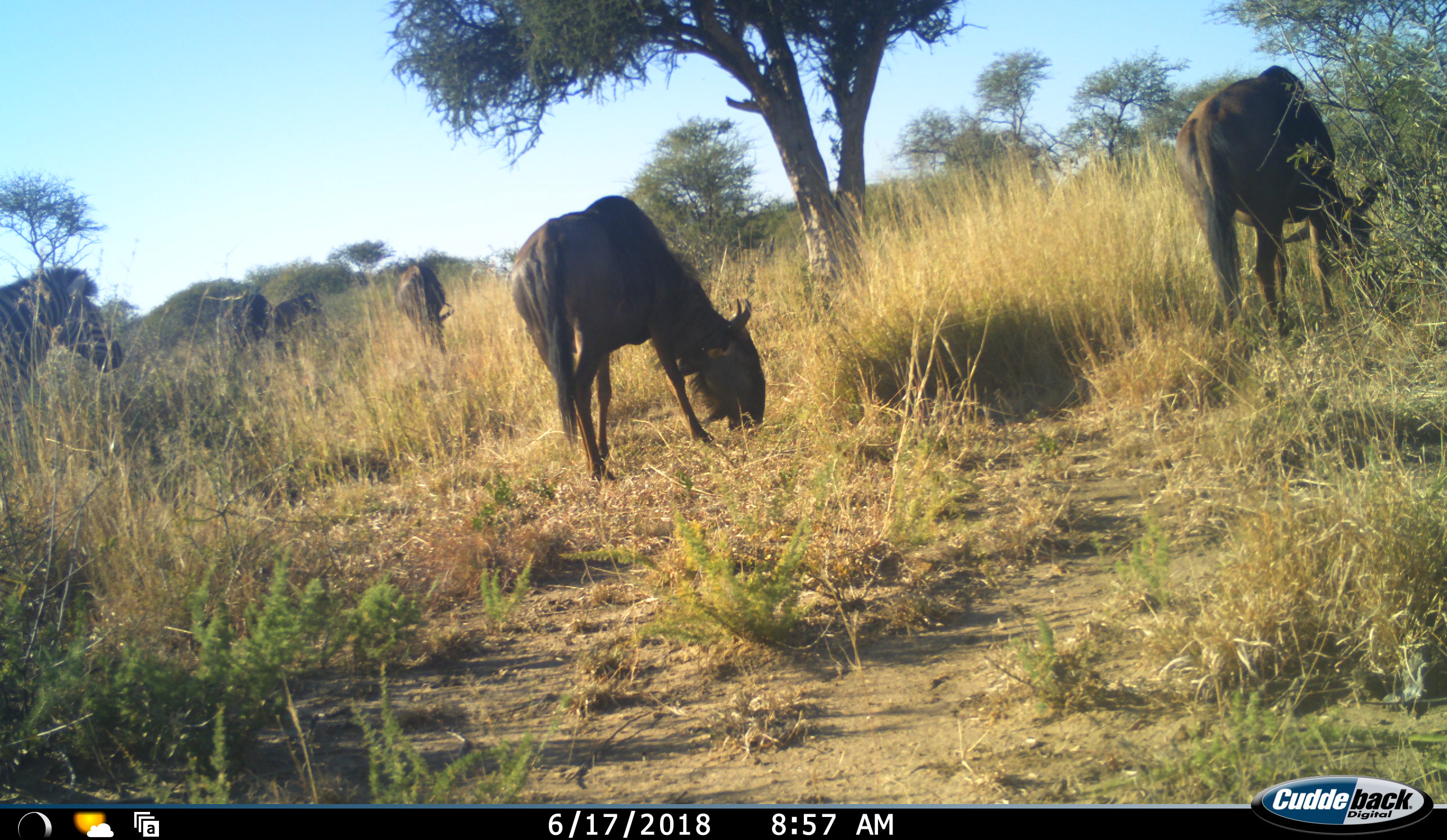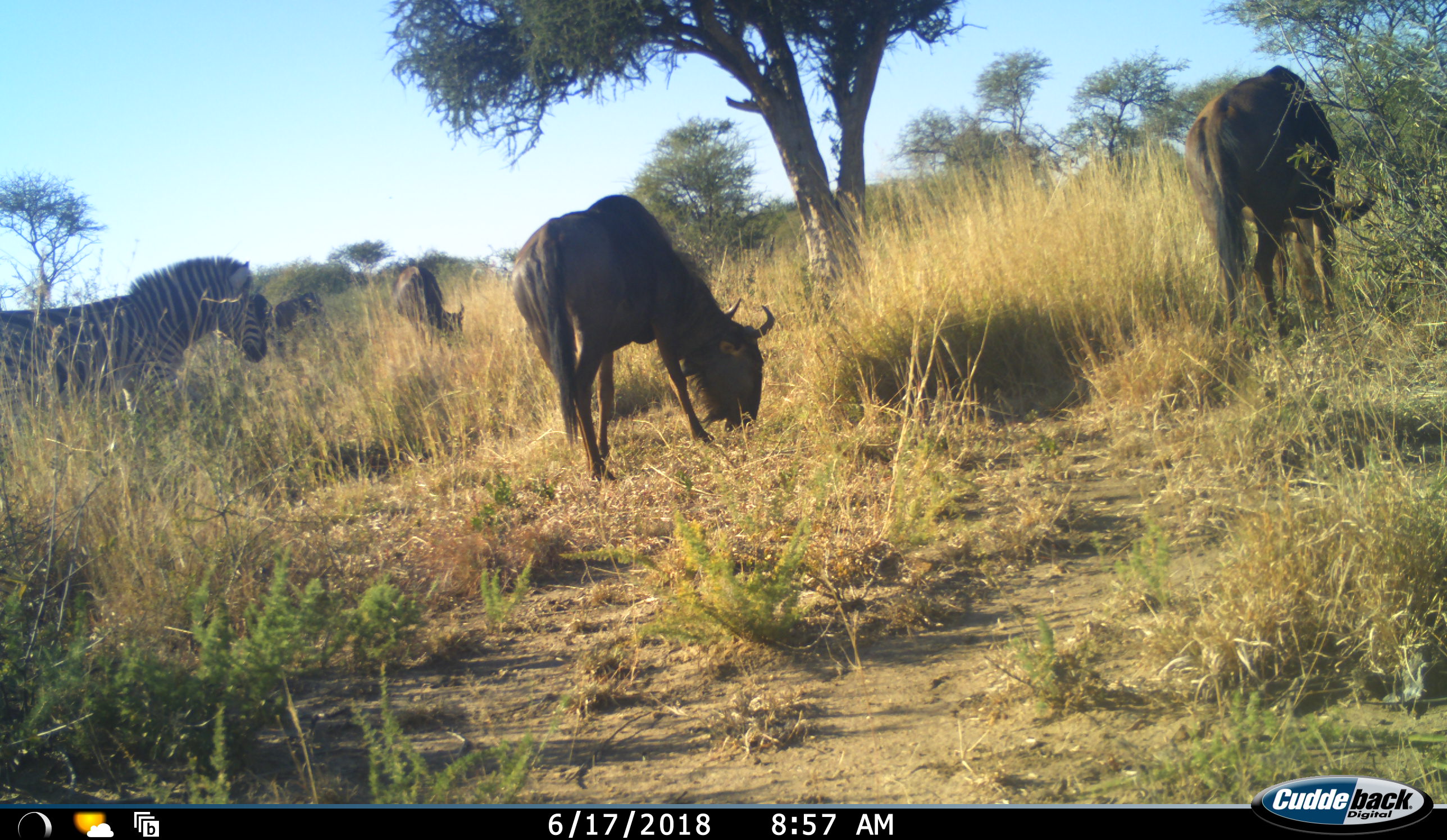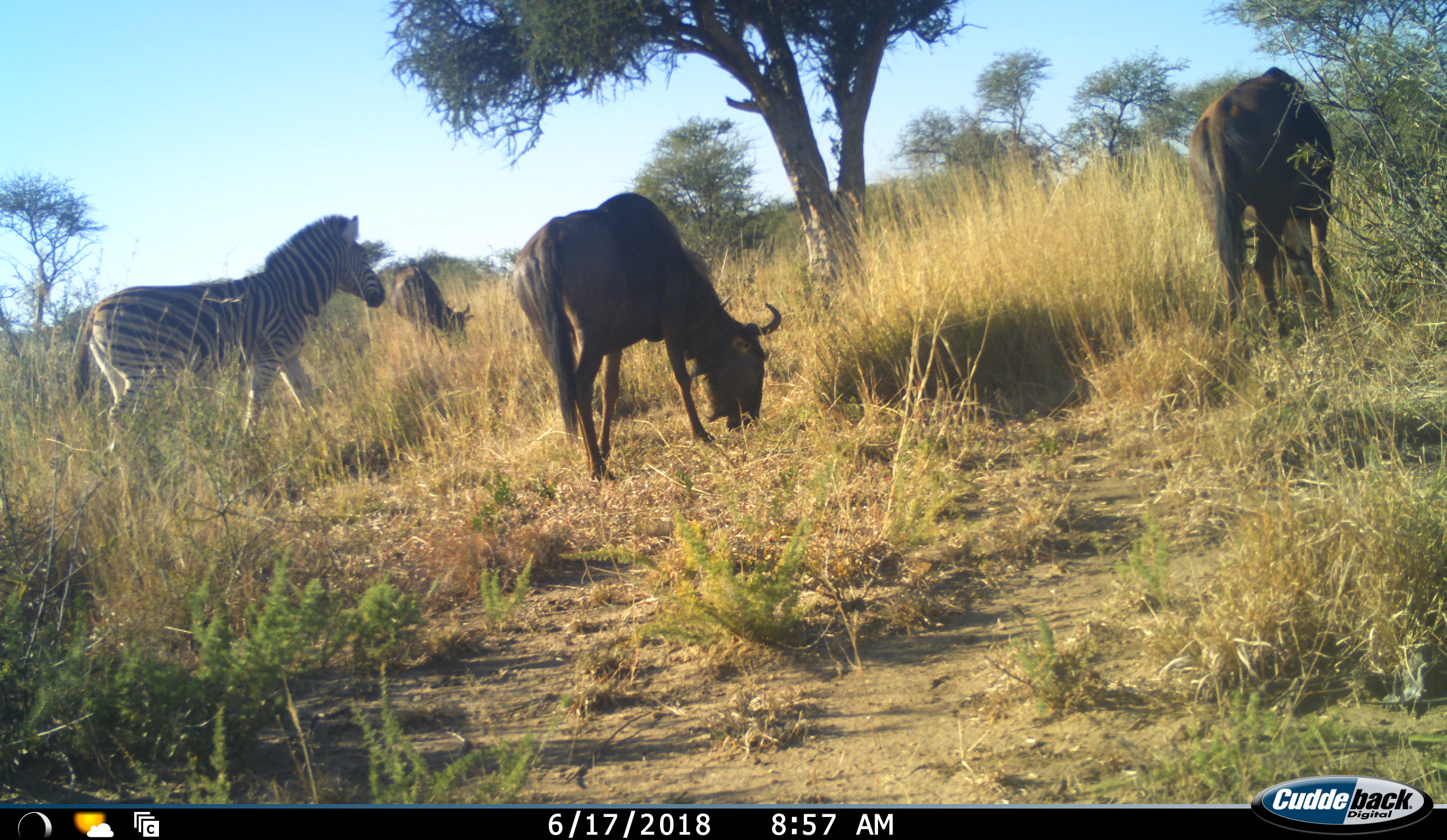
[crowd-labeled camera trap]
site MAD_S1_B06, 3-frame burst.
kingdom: Animalia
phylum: Chordata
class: Mammalia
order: Artiodactyla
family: Bovidae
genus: Connochaetes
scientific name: Connochaetes taurinus taurinus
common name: blue wildebeest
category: wildebeestblue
Wildebeestblue (blue wildebeest) (Connochaetes taurinus taurinus), count 4. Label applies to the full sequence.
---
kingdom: Animalia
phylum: Chordata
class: Mammalia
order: Perissodactyla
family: Equidae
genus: Equus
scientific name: Equus quagga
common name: plains zebra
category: zebraplains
Zebraplains (plains zebra) (Equus quagga), count 1. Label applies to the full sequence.